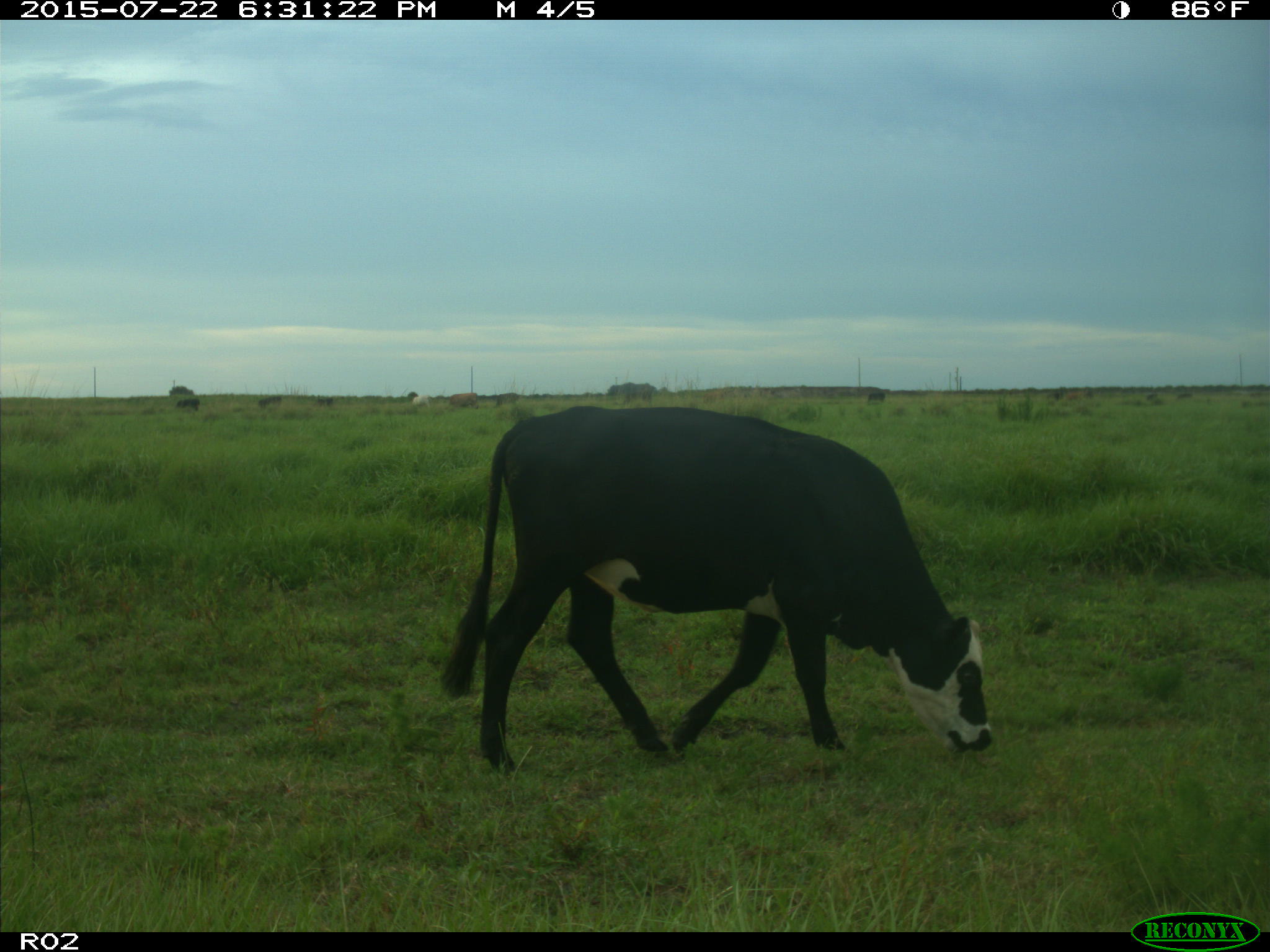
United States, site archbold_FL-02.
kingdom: Animalia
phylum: Chordata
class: Mammalia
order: Artiodactyla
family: Bovidae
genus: Bos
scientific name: Bos taurus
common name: domestic cow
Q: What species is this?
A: Bos taurus (domestic cow).